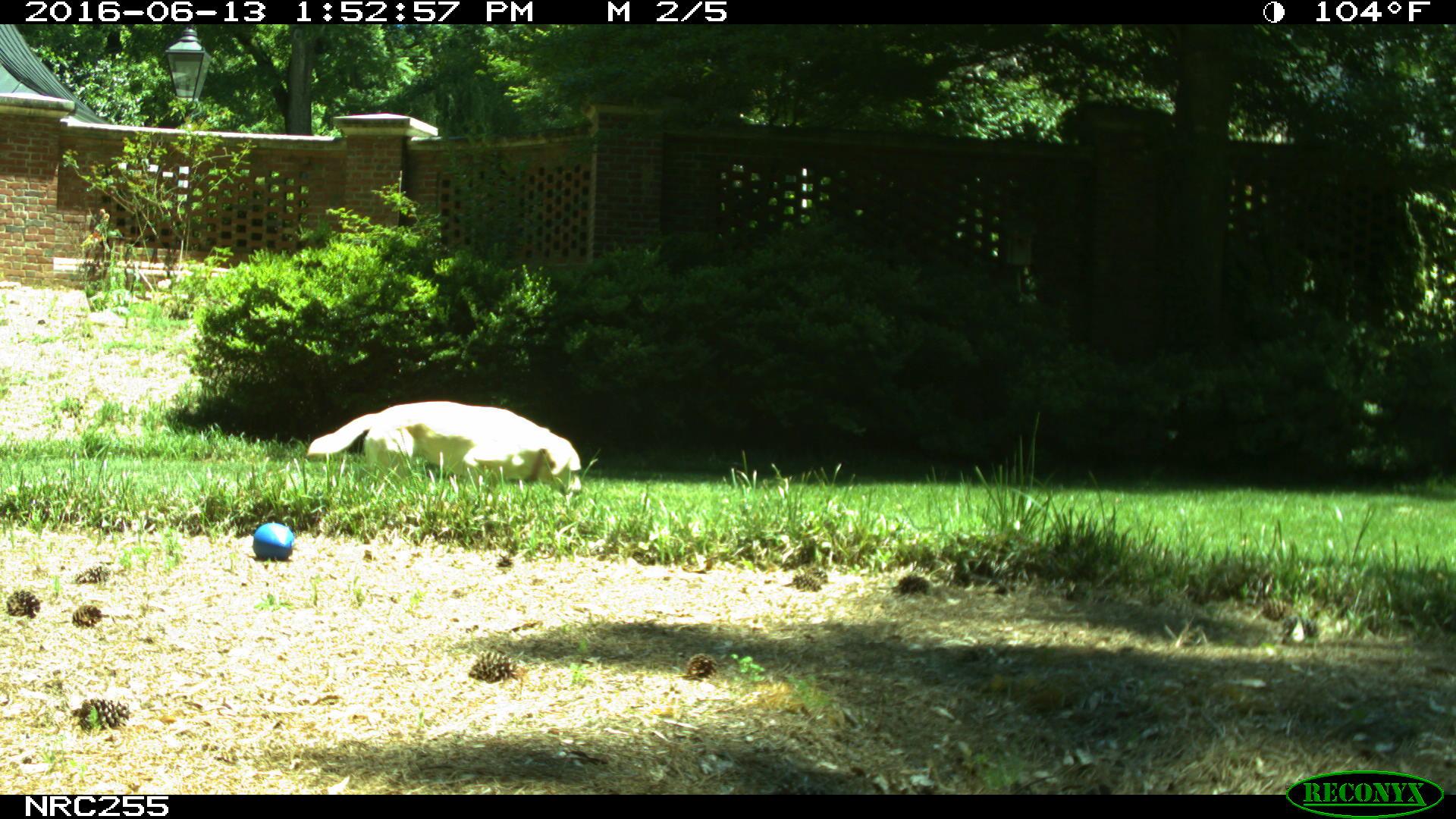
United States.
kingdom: Animalia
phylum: Chordata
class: Mammalia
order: Carnivora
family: Canidae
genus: Canis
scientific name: Canis familiaris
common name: domestic dog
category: Dog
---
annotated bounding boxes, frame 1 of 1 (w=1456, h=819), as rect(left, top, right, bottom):
Dog: rect(308, 395, 588, 496)